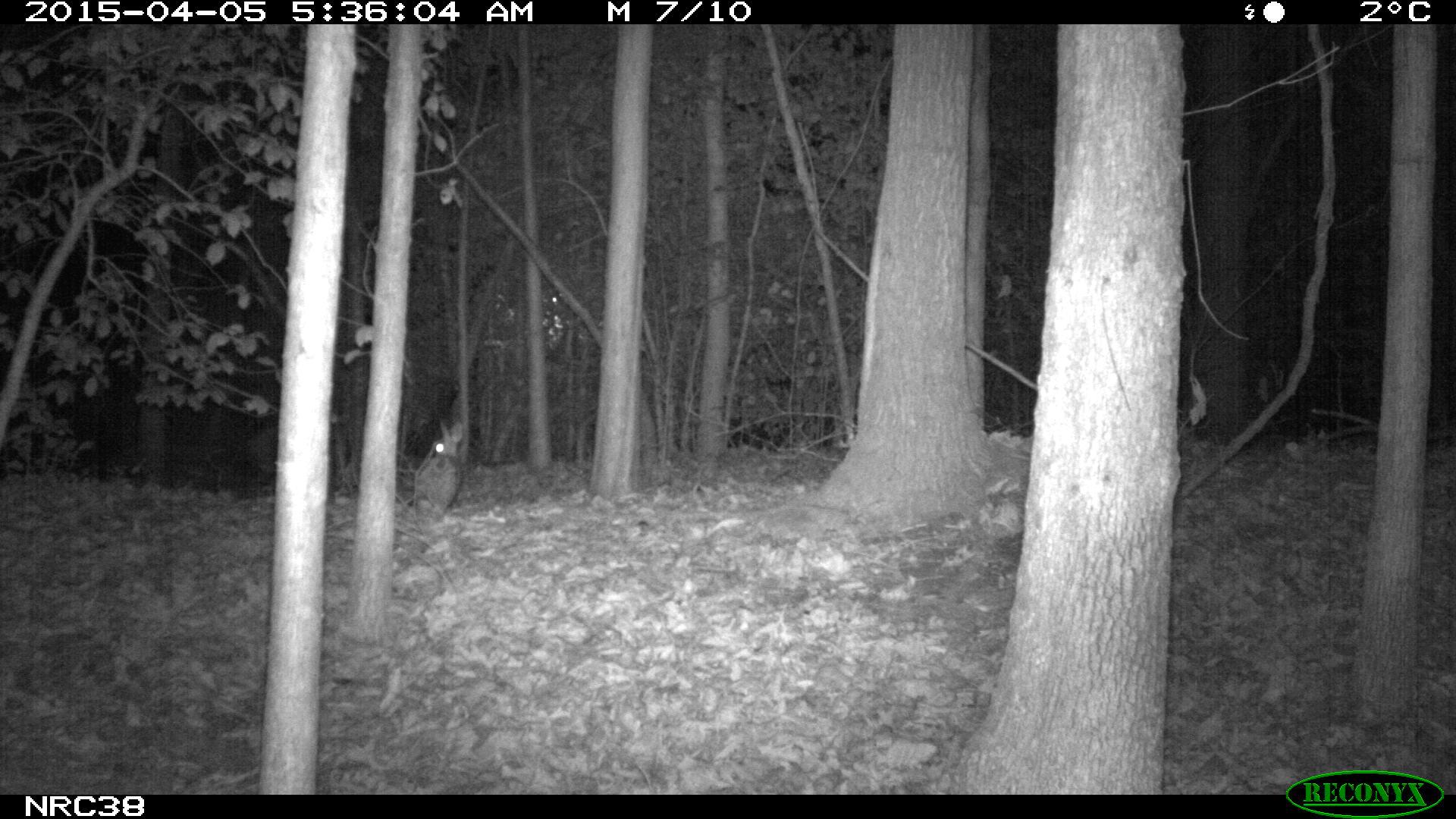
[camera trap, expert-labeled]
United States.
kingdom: Animalia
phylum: Chordata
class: Mammalia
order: Lagomorpha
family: Leporidae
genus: Sylvilagus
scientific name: Sylvilagus floridanus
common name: eastern cottontail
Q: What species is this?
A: Eastern Cottontail (Sylvilagus floridanus).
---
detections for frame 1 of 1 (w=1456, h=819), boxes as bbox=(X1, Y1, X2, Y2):
Eastern Cottontail: bbox=(401, 414, 477, 519)